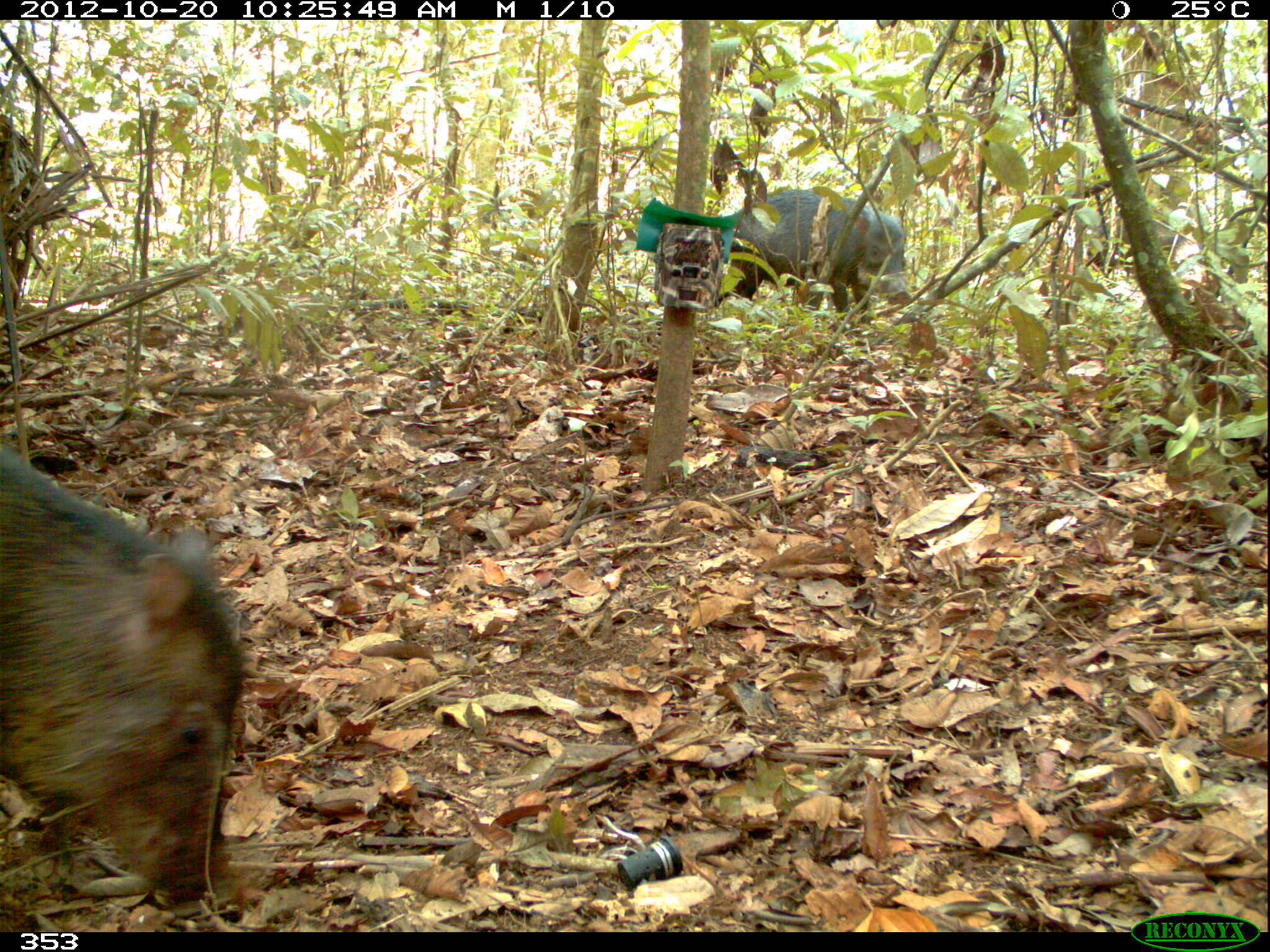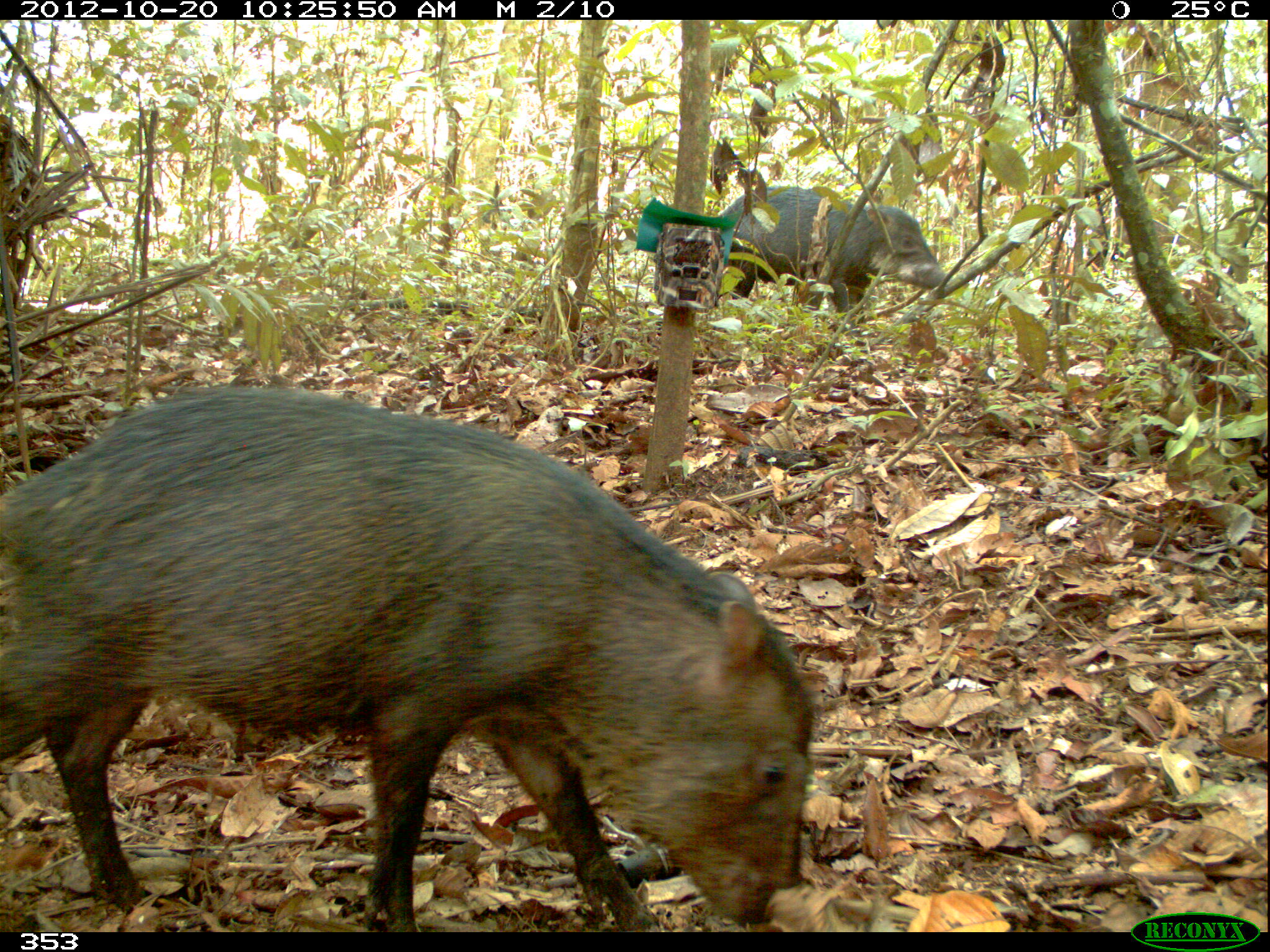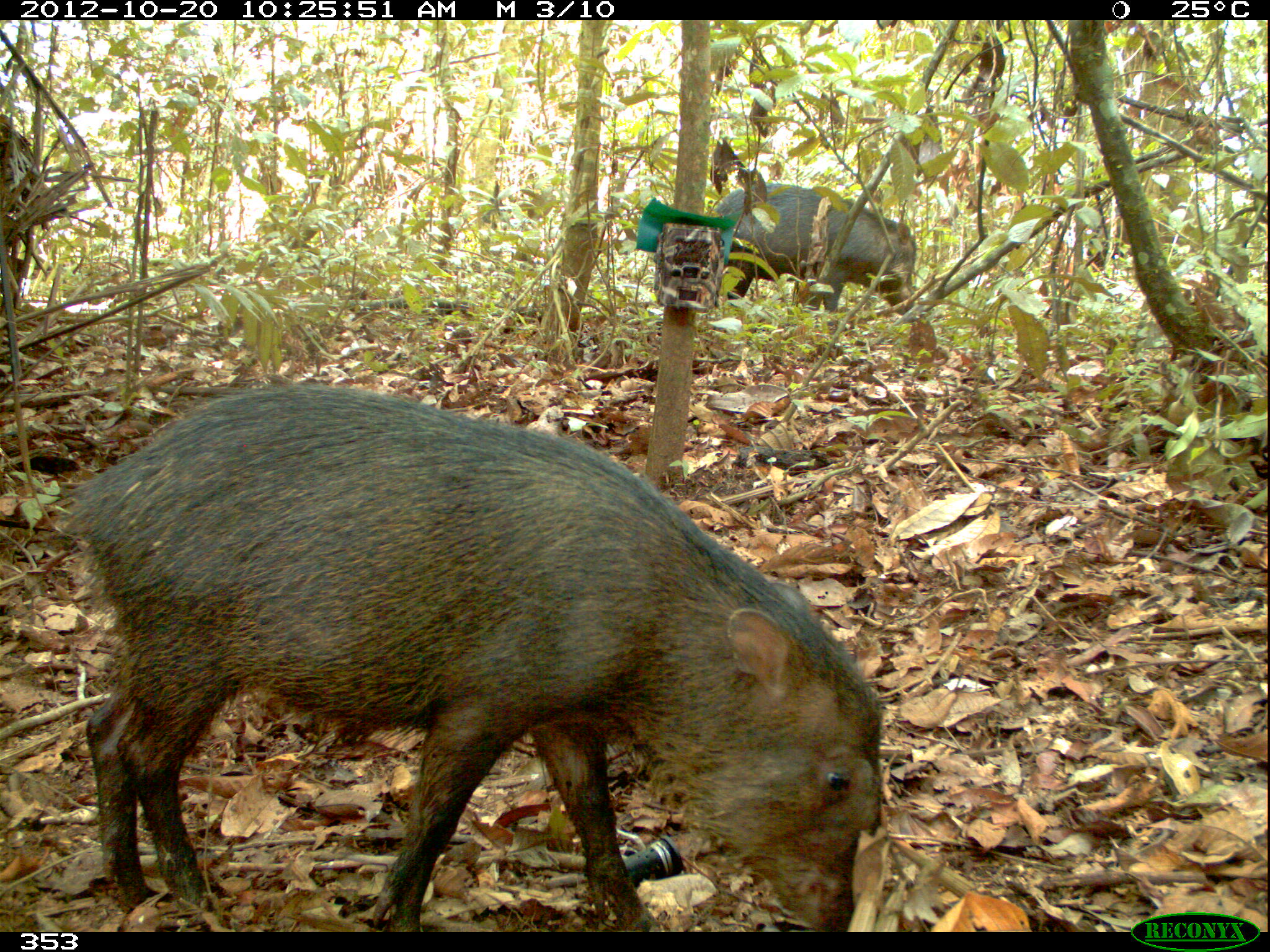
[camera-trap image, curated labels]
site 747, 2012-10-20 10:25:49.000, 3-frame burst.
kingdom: Animalia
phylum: Chordata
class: Mammalia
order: Artiodactyla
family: Tayassuidae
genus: Tayassu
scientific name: Tayassu pecari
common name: white-lipped peccary